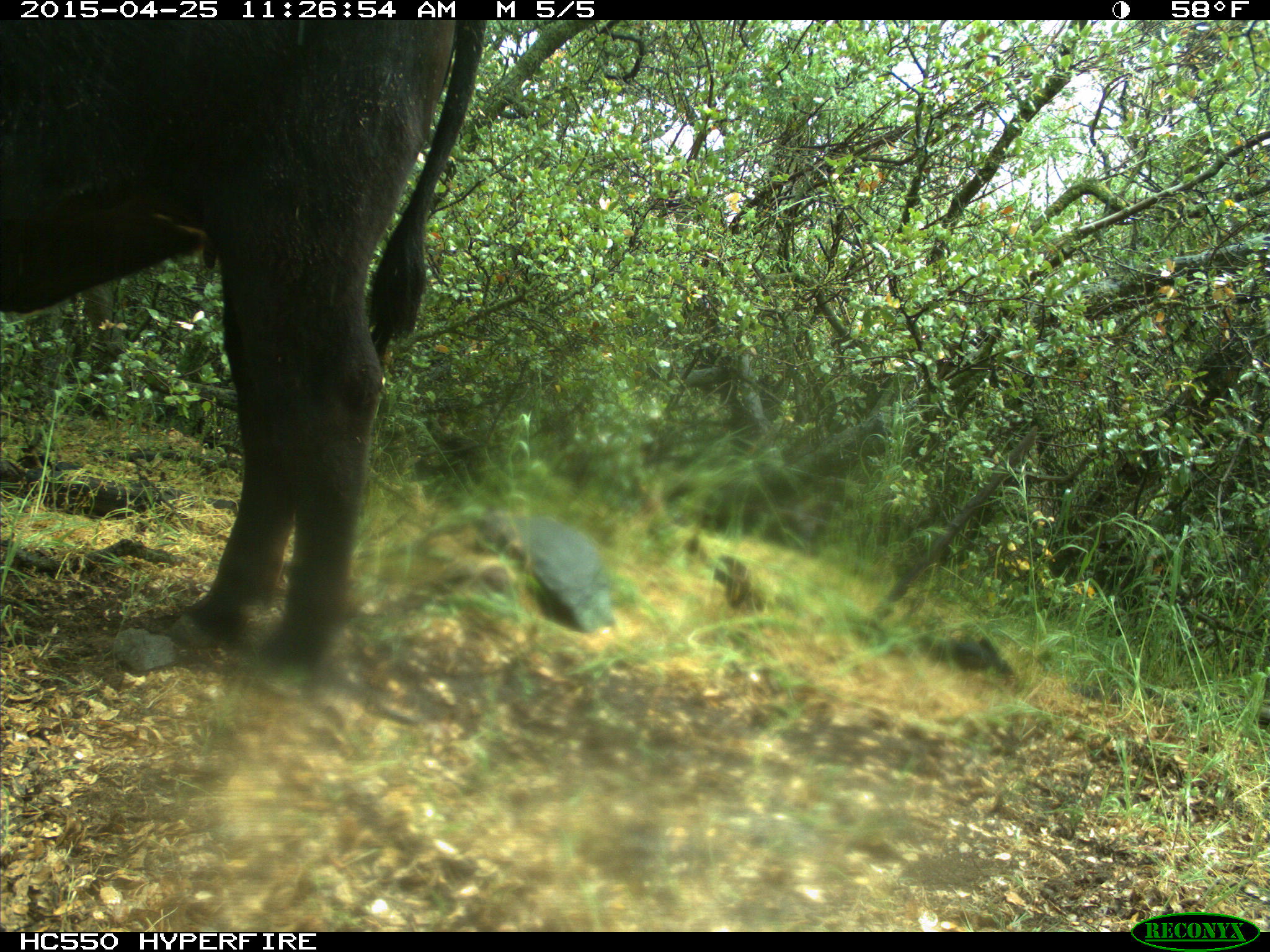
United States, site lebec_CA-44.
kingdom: Animalia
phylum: Chordata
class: Mammalia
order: Artiodactyla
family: Suidae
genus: Sus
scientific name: Sus scrofa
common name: wild boar